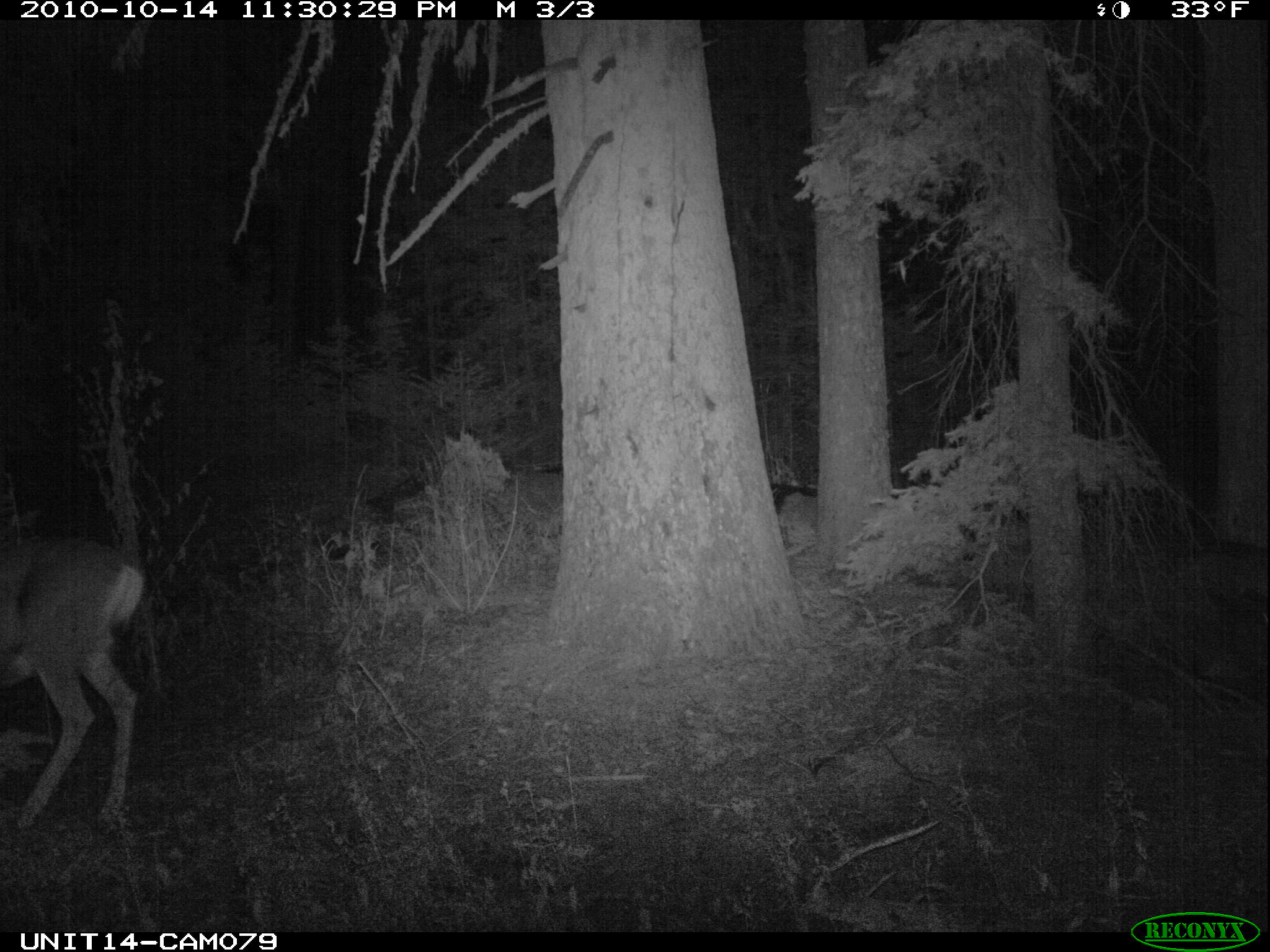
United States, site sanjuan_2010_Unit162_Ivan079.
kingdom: Animalia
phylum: Chordata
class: Mammalia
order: Artiodactyla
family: Cervidae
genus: Odocoileus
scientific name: Odocoileus hemionus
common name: mule deer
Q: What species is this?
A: Odocoileus hemionus (mule deer).